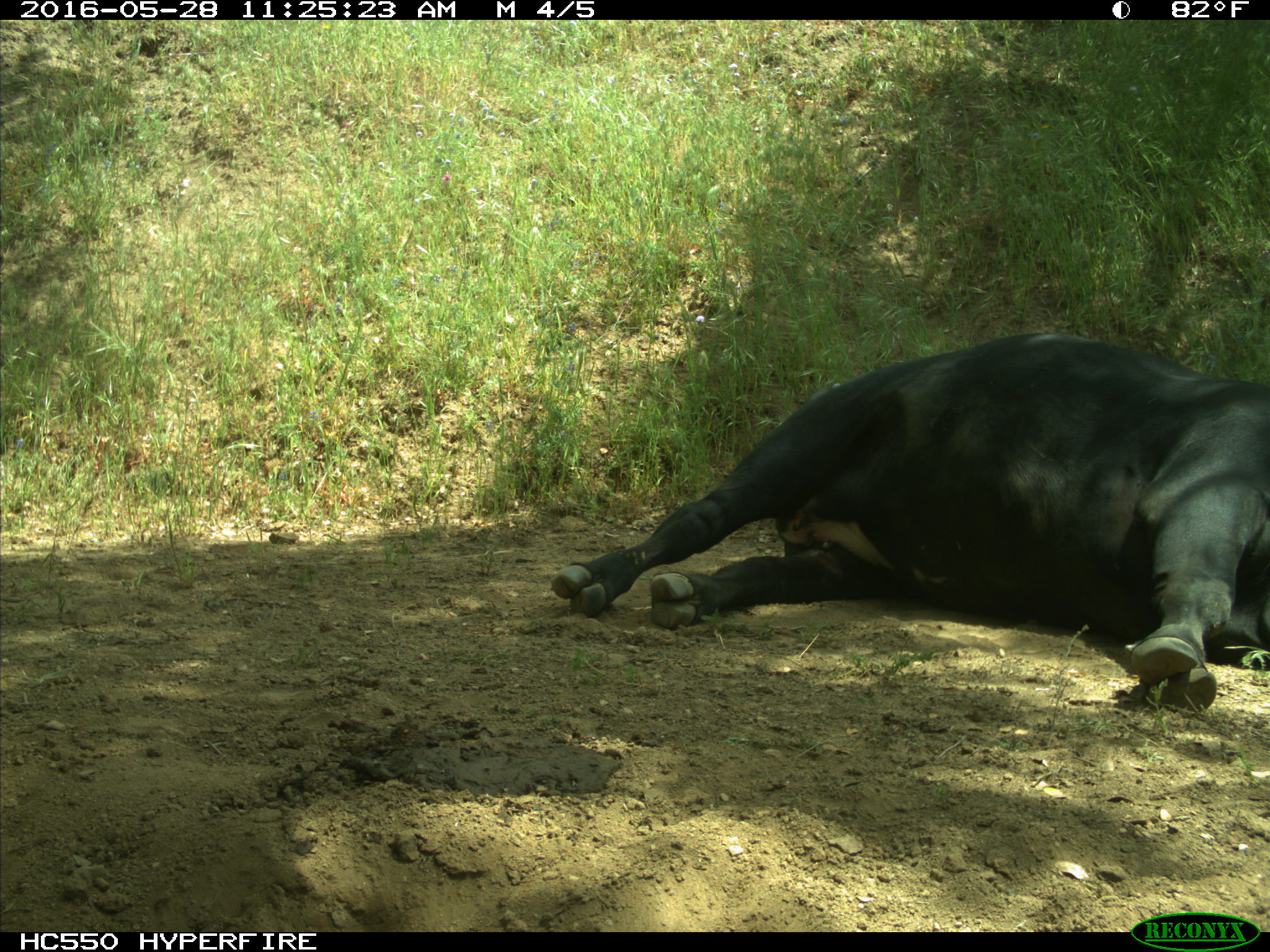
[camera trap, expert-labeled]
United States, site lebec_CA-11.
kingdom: Animalia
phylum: Chordata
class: Mammalia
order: Artiodactyla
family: Bovidae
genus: Bos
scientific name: Bos taurus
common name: domestic cow